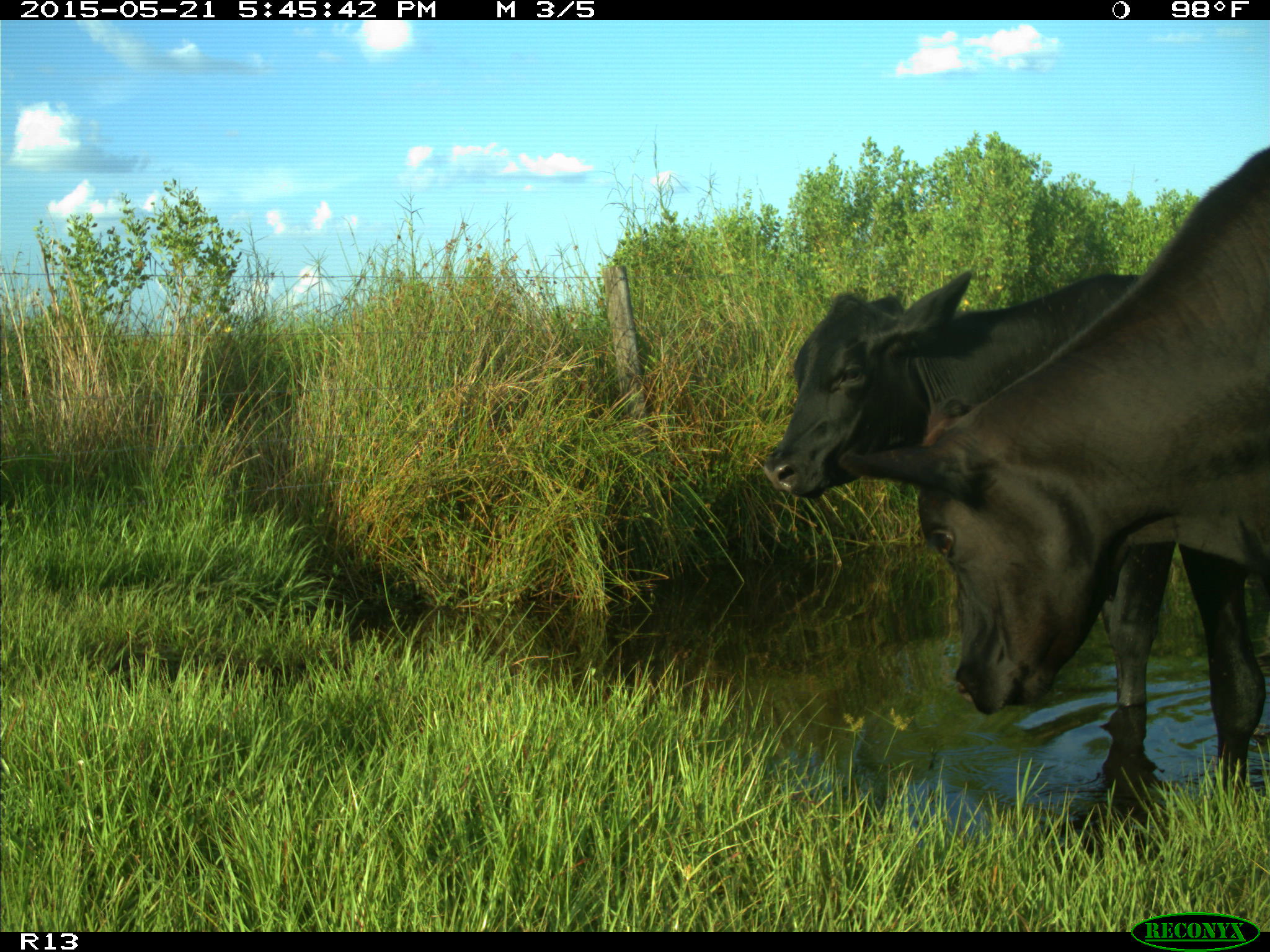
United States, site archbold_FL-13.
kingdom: Animalia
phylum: Chordata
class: Mammalia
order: Artiodactyla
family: Bovidae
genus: Bos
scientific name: Bos taurus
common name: domestic cow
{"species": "Bos taurus (domestic cow)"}